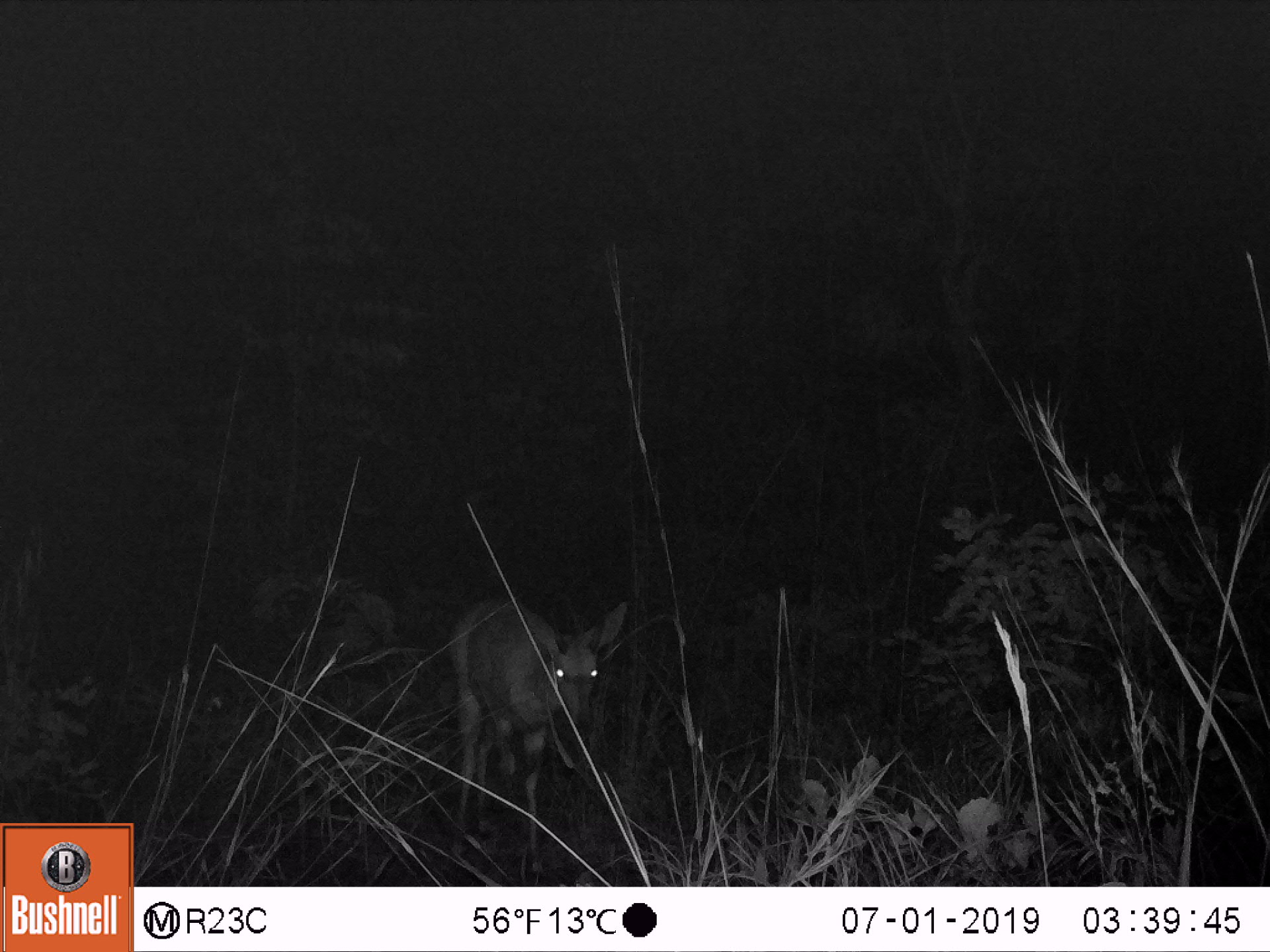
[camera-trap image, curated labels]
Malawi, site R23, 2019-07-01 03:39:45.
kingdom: Animalia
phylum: Chordata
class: Mammalia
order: Artiodactyla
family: Bovidae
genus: Tragelaphus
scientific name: Tragelaphus sylvaticus sylvaticus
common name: cape bushbuck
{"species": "cape bushbuck (Tragelaphus sylvaticus sylvaticus)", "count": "1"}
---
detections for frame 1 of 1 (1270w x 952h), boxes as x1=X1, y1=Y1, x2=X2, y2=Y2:
cape bushbuck: x1=436, y1=592, x2=635, y2=873